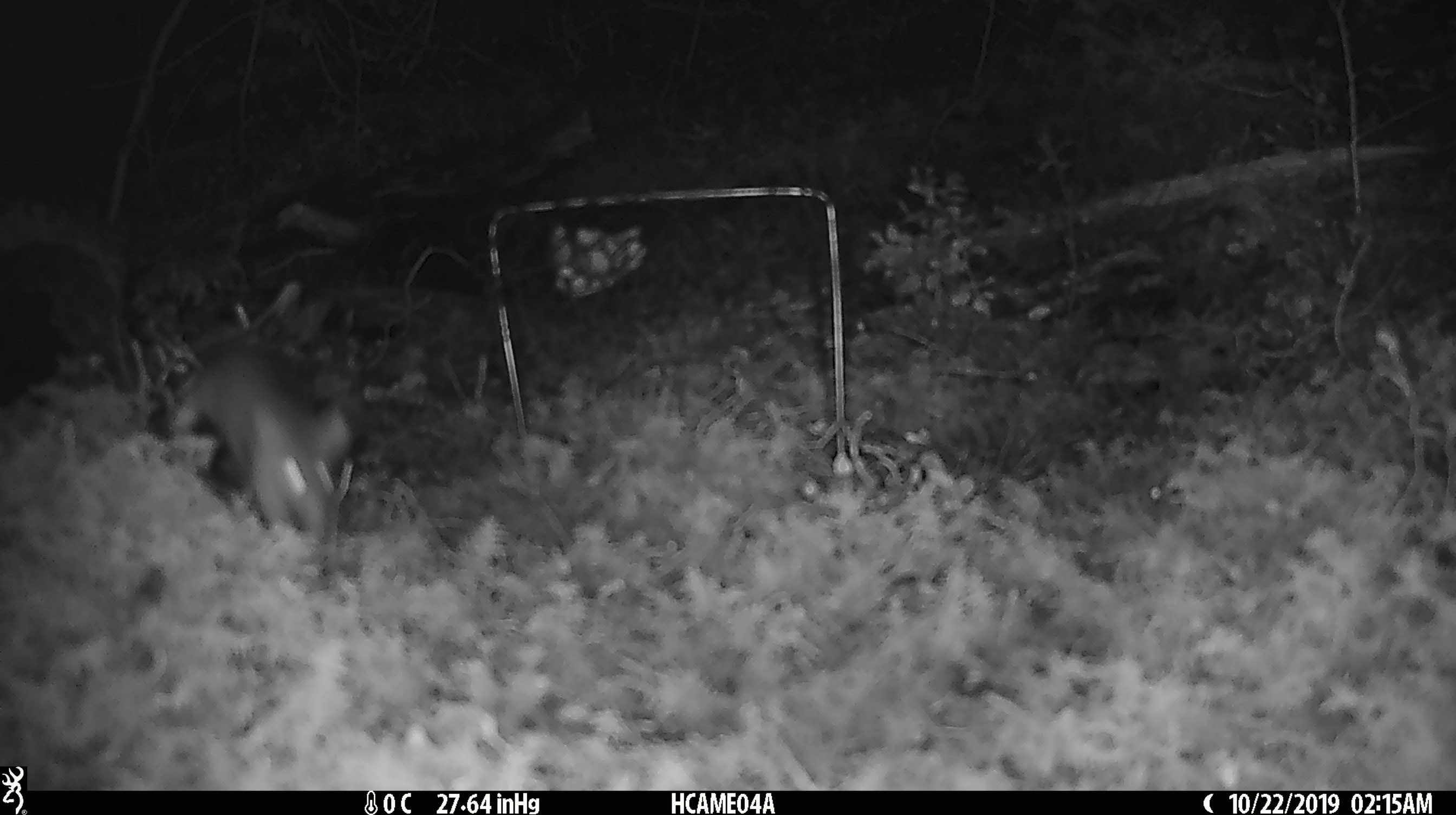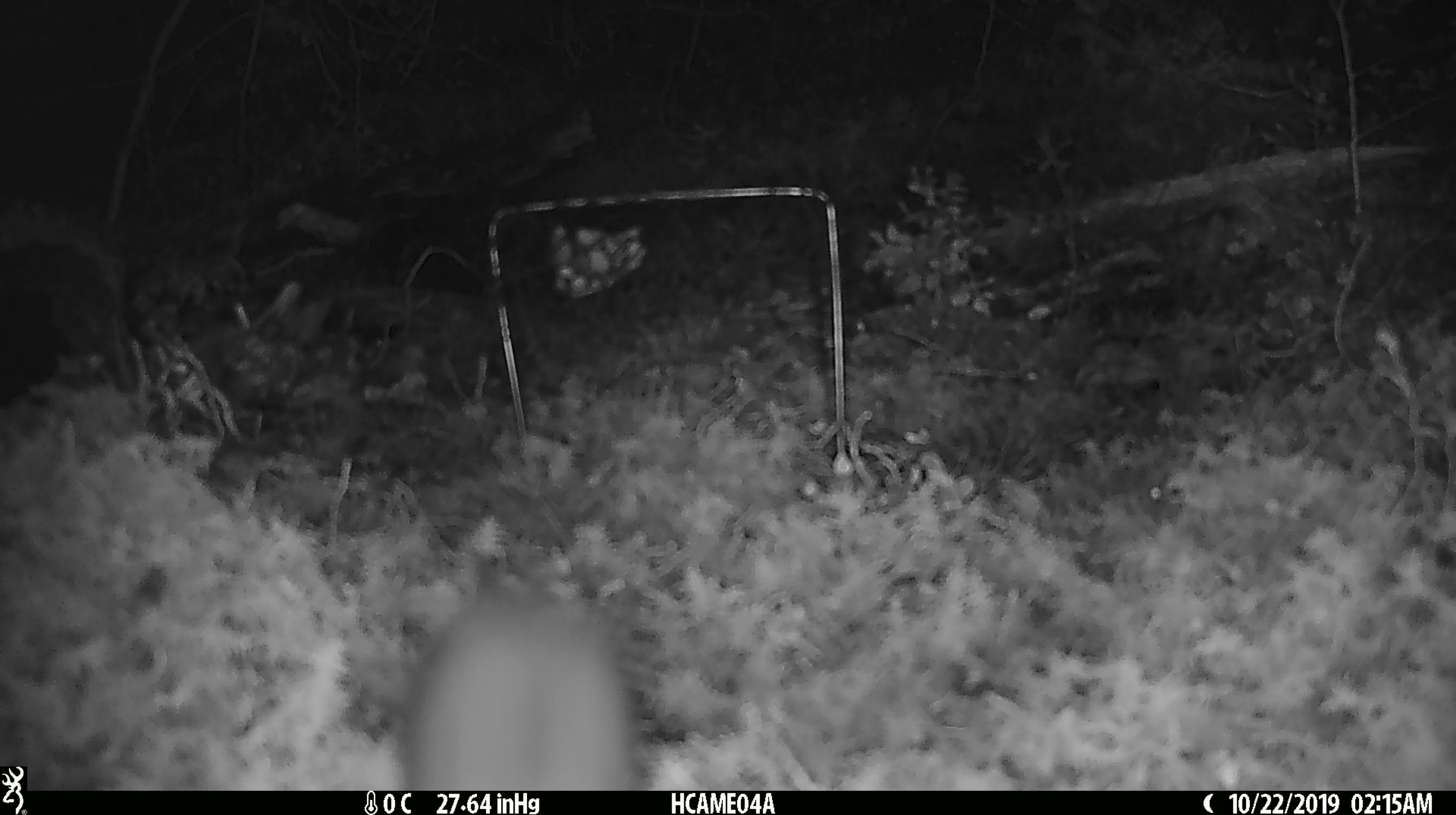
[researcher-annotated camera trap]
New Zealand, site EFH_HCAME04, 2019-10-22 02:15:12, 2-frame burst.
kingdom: Animalia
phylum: Chordata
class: Mammalia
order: Rodentia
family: Muridae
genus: Mus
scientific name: Mus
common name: mouse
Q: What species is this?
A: Mouse (Mus).